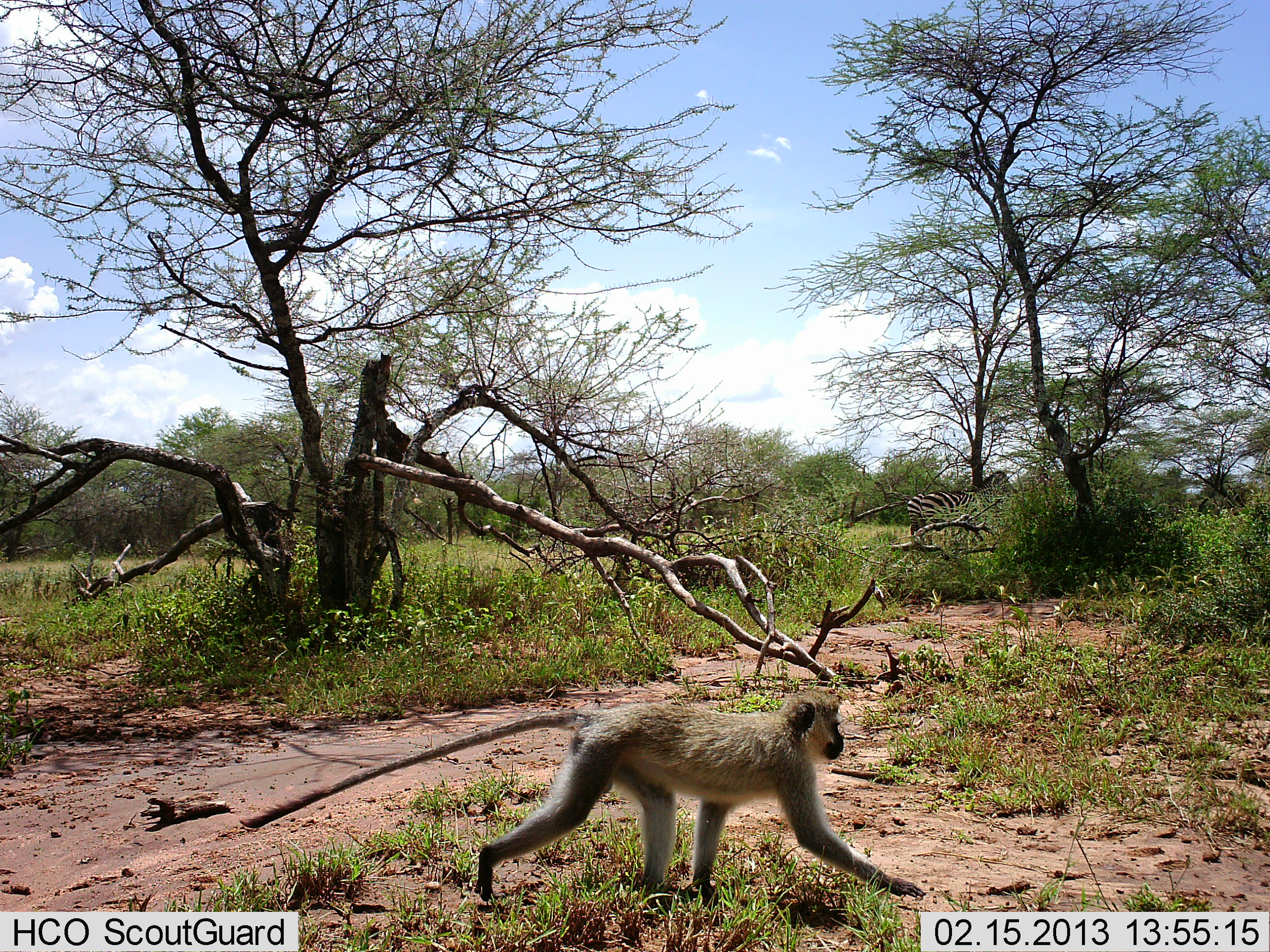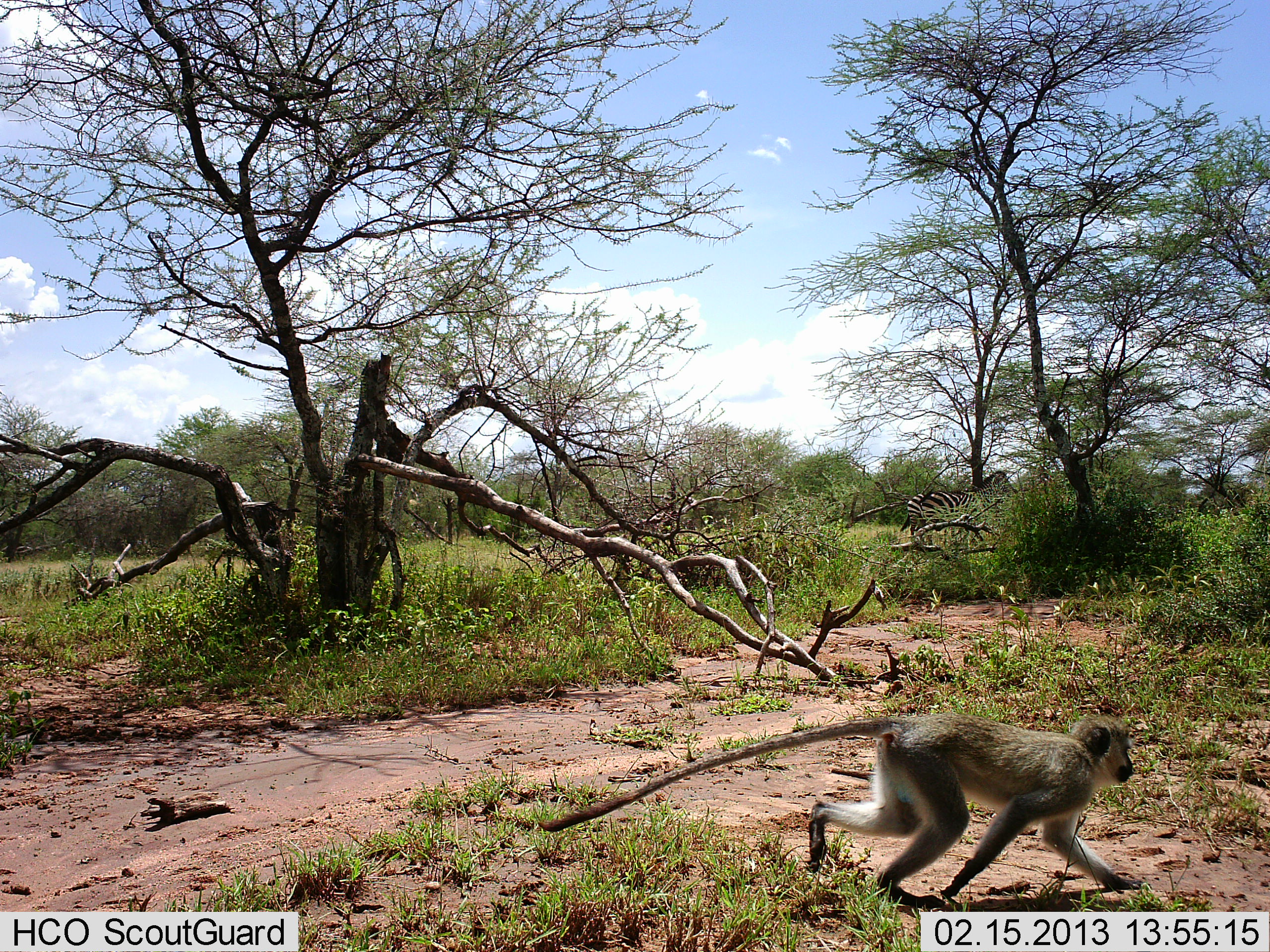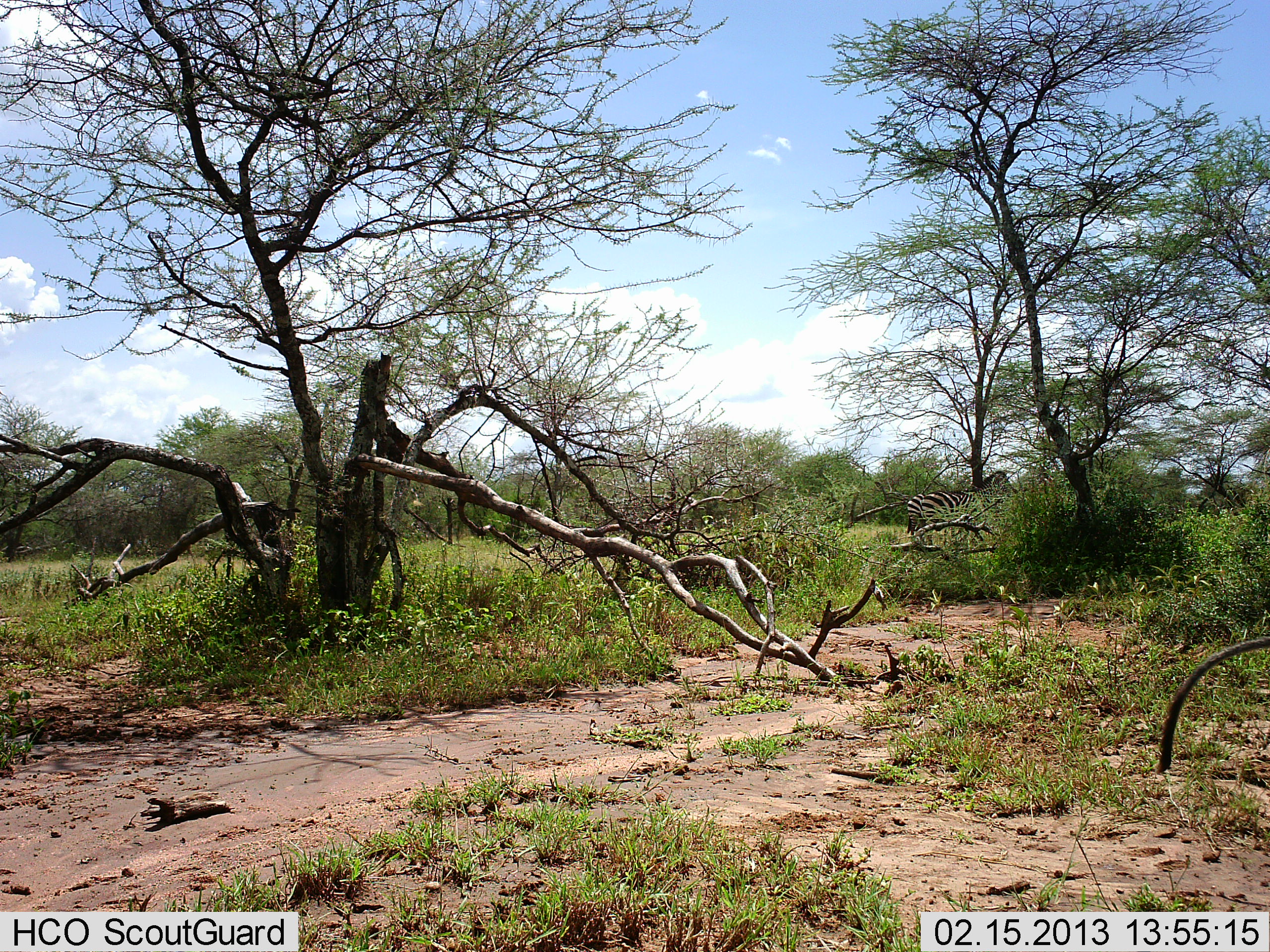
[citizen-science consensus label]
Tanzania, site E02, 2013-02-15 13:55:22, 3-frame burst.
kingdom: Animalia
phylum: Chordata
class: Mammalia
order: Primates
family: Cercopithecidae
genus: Chlorocebus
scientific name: Chlorocebus pygerythrus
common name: vervet monkey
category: monkeyvervet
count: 1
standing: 7%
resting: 0%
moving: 93%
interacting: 0%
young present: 0%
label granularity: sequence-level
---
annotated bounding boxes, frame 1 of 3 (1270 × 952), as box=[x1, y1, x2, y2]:
animal: box=[240, 691, 928, 909]; box=[908, 471, 1015, 535]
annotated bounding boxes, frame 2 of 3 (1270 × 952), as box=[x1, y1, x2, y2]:
animal: box=[537, 714, 1144, 909]; box=[899, 470, 1016, 536]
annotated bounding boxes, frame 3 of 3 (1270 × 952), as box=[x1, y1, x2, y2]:
animal: box=[1155, 631, 1269, 782]; box=[906, 471, 1015, 536]